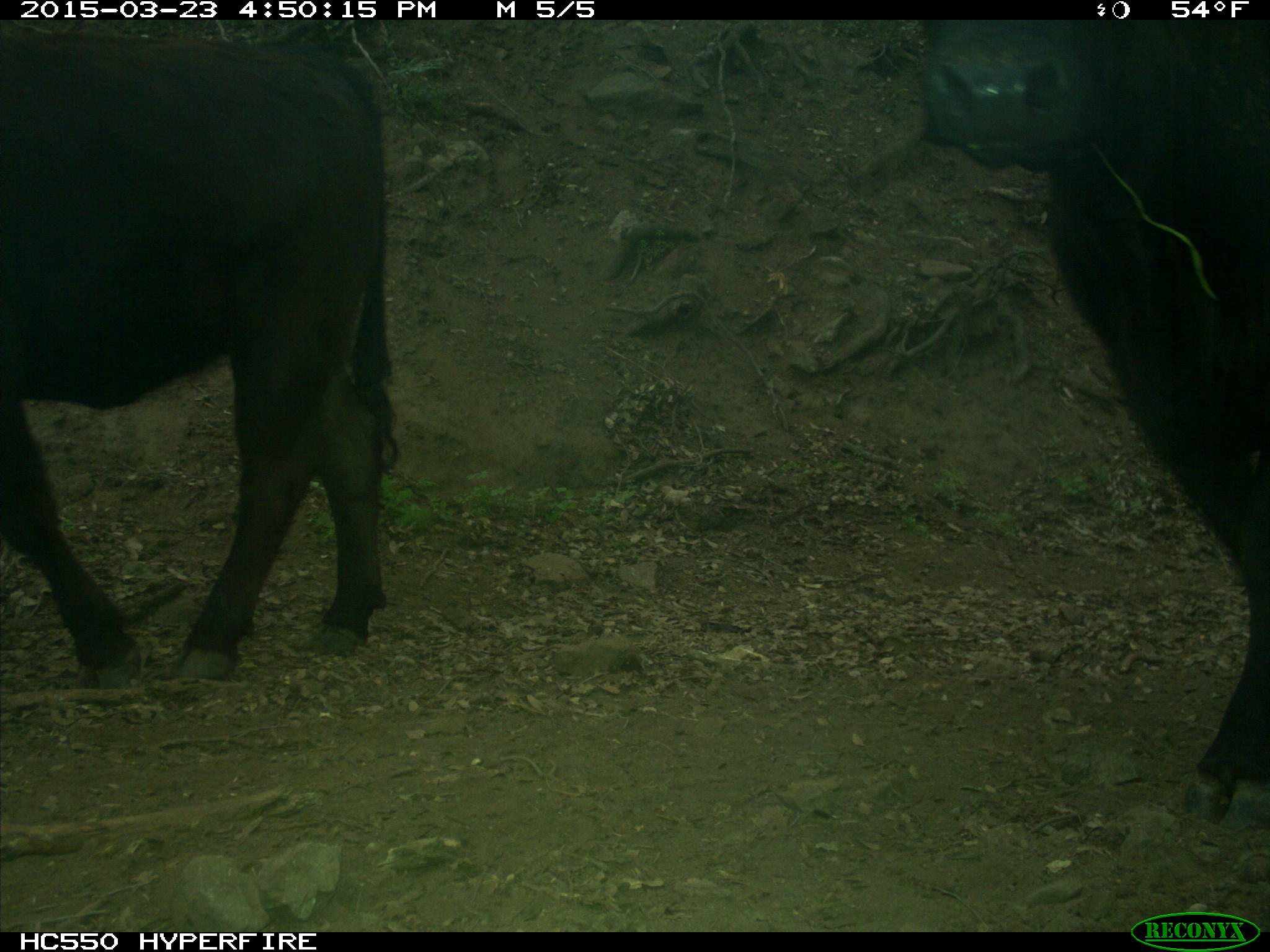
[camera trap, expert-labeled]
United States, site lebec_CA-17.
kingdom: Animalia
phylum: Chordata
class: Mammalia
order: Artiodactyla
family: Bovidae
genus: Bos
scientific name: Bos taurus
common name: domestic cow